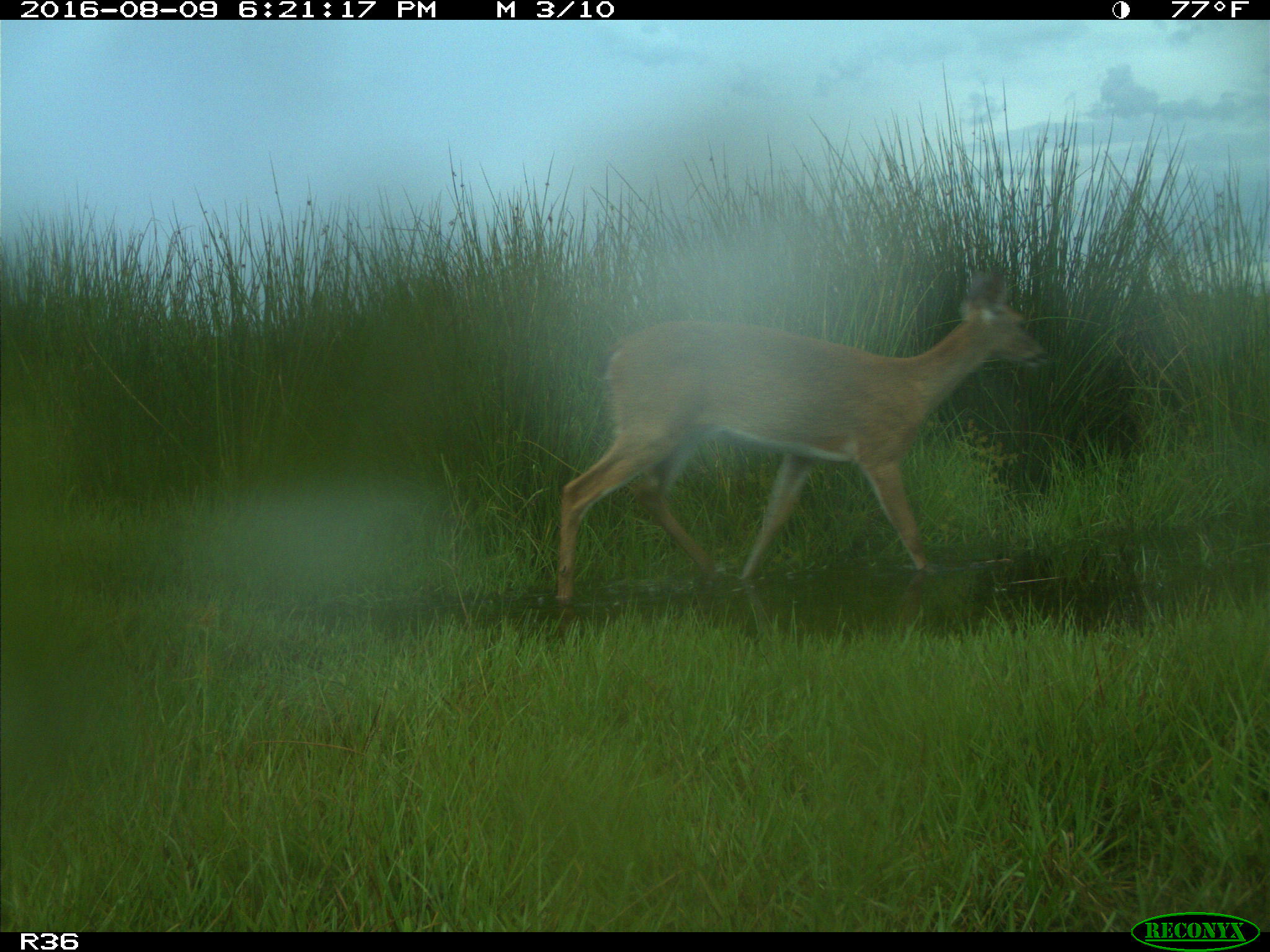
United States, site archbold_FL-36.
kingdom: Animalia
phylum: Chordata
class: Mammalia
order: Artiodactyla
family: Cervidae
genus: Odocoileus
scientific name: Odocoileus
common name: deer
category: unidentified deer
Unidentified deer (deer) (Odocoileus).